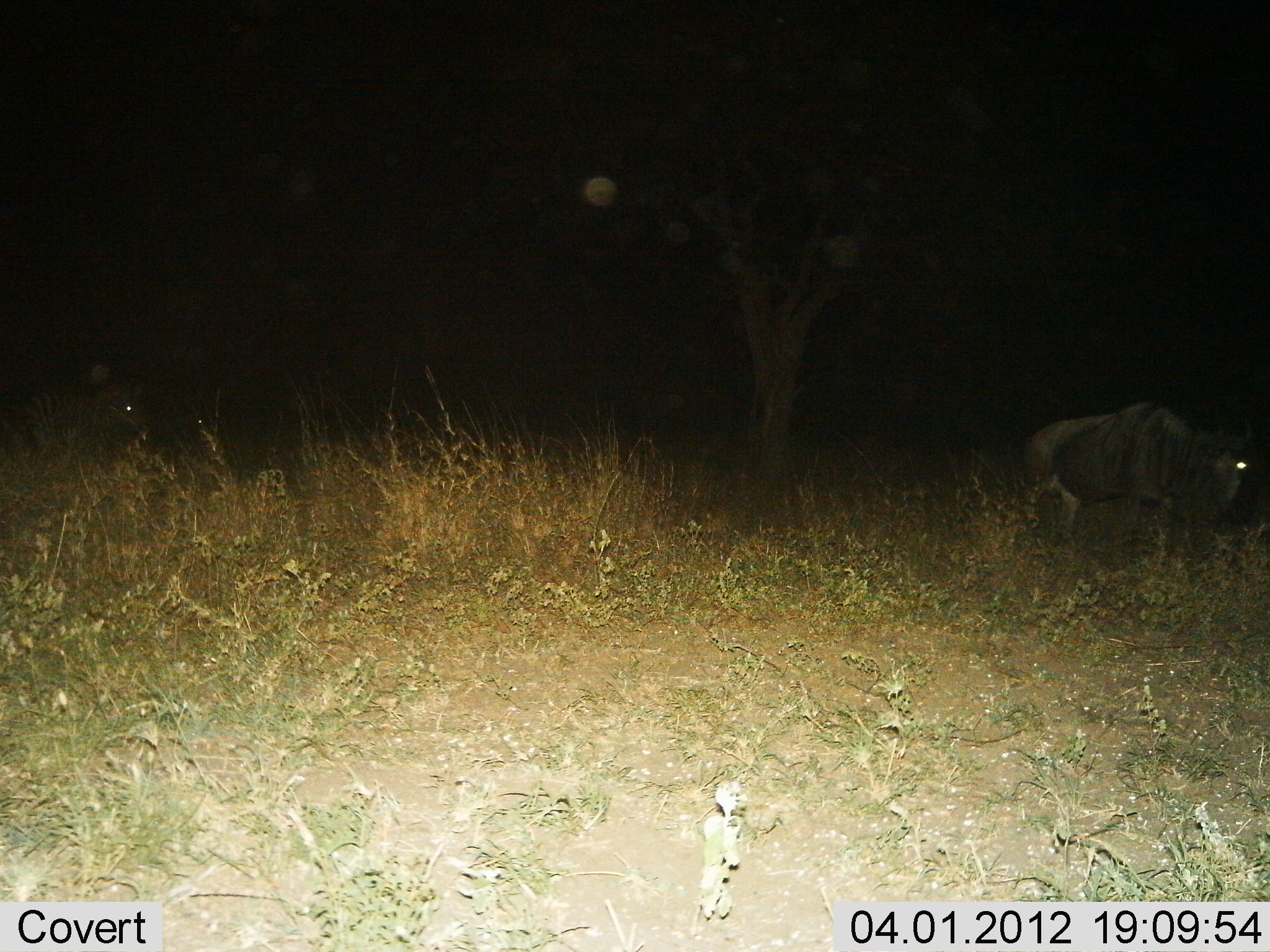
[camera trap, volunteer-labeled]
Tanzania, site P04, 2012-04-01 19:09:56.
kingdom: Animalia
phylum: Chordata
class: Mammalia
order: Artiodactyla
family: Bovidae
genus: Connochaetes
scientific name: Connochaetes taurinus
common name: blue wildebeest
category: wildebeest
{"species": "wildebeest (blue wildebeest) (Connochaetes taurinus)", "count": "1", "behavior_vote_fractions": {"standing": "61%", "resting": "4%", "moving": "35%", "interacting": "0%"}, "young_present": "0%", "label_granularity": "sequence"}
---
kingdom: Animalia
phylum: Chordata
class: Mammalia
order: Perissodactyla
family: Equidae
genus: Equus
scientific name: Equus quagga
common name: plains zebra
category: zebra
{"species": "zebra (plains zebra) (Equus quagga)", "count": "1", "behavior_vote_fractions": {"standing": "62%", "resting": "8%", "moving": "31%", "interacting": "0%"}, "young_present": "0%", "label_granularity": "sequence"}